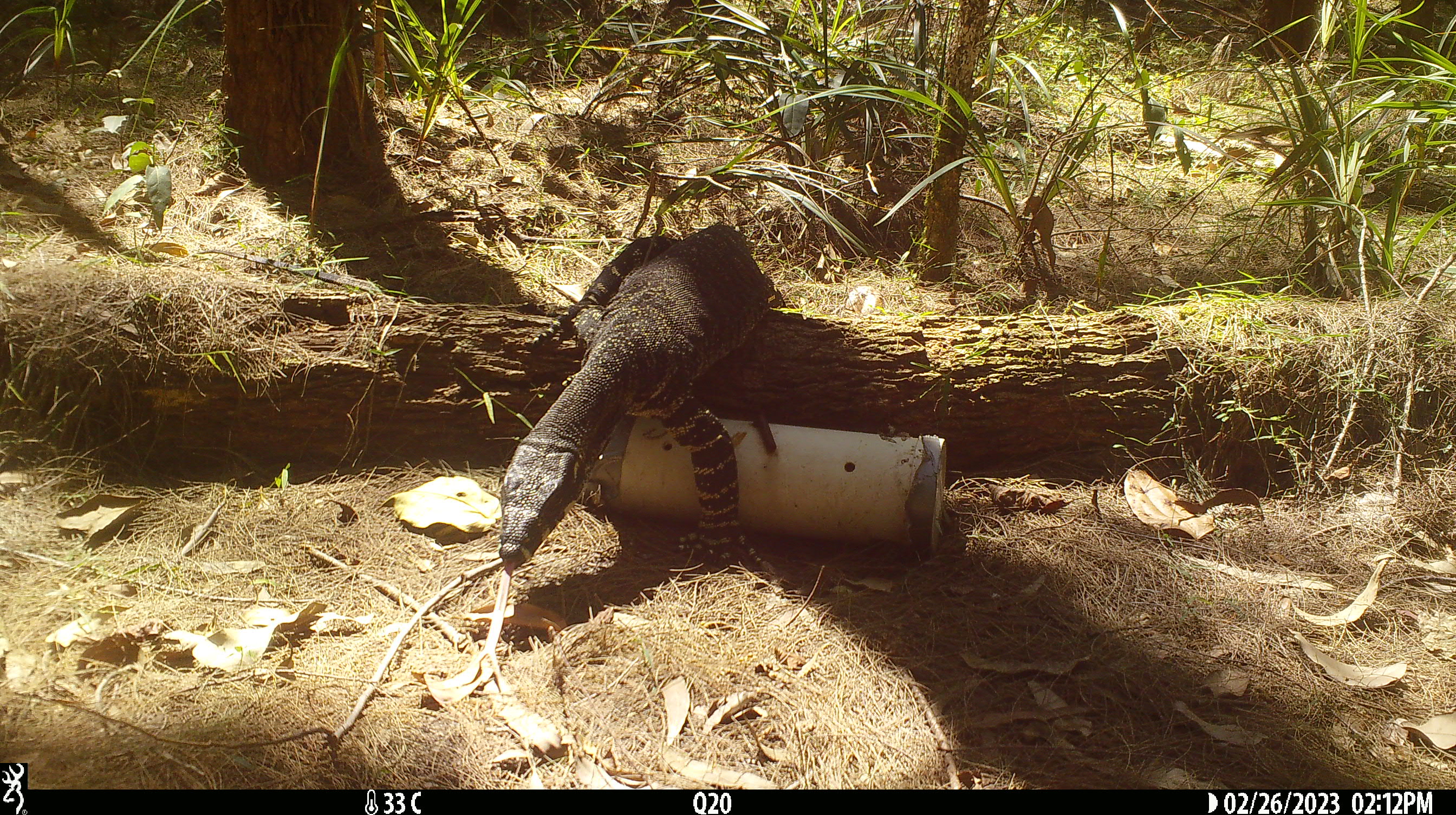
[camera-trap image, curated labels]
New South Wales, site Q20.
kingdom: Animalia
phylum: Chordata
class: Reptilia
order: Squamata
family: Varanidae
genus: Varanus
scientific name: Varanus varius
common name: lace monitor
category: goanna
Goanna (lace monitor) (Varanus varius).